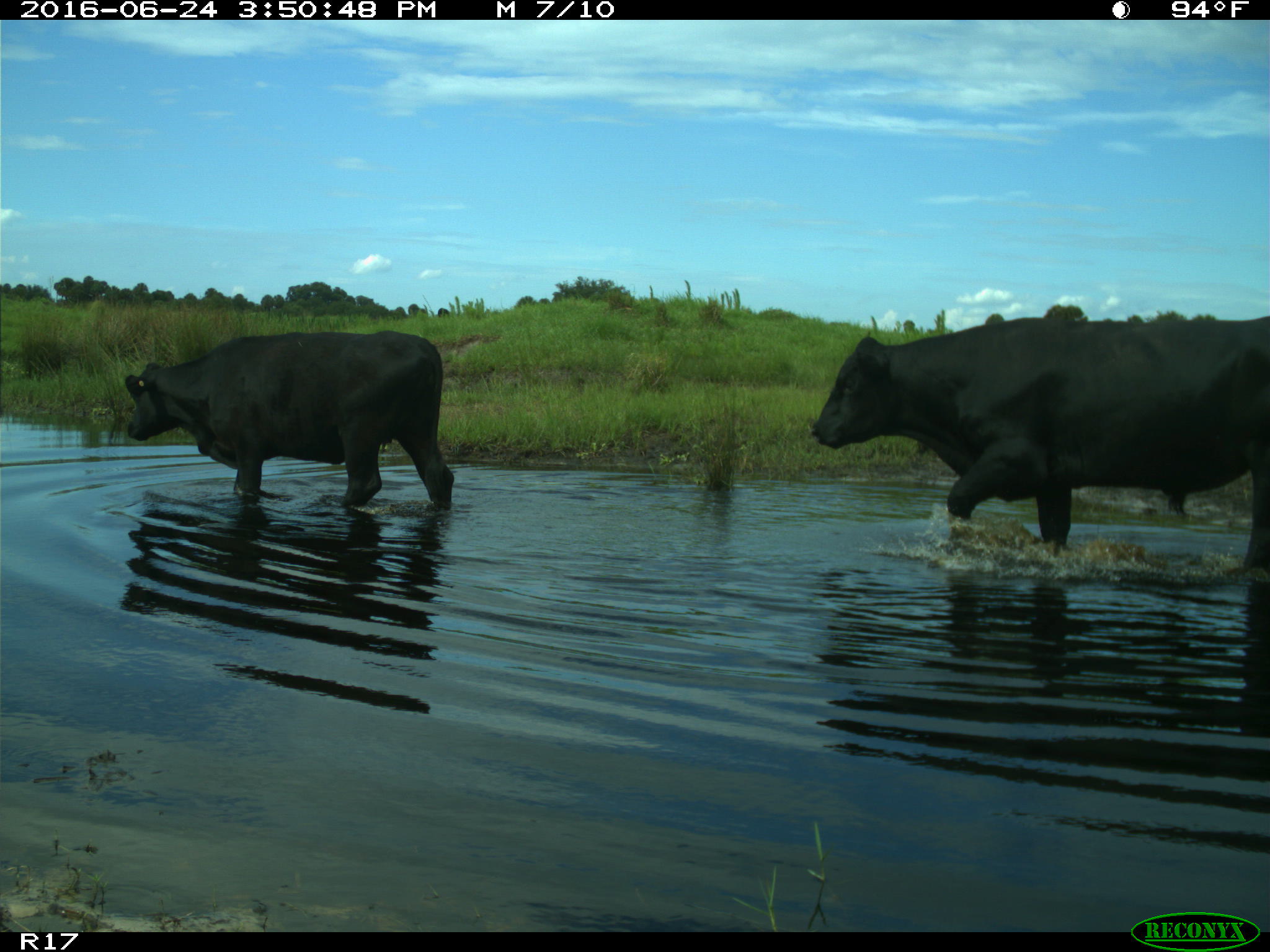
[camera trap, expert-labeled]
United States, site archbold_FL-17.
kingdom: Animalia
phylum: Chordata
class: Mammalia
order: Artiodactyla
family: Bovidae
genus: Bos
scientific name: Bos taurus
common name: domestic cow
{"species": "Bos taurus (domestic cow)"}